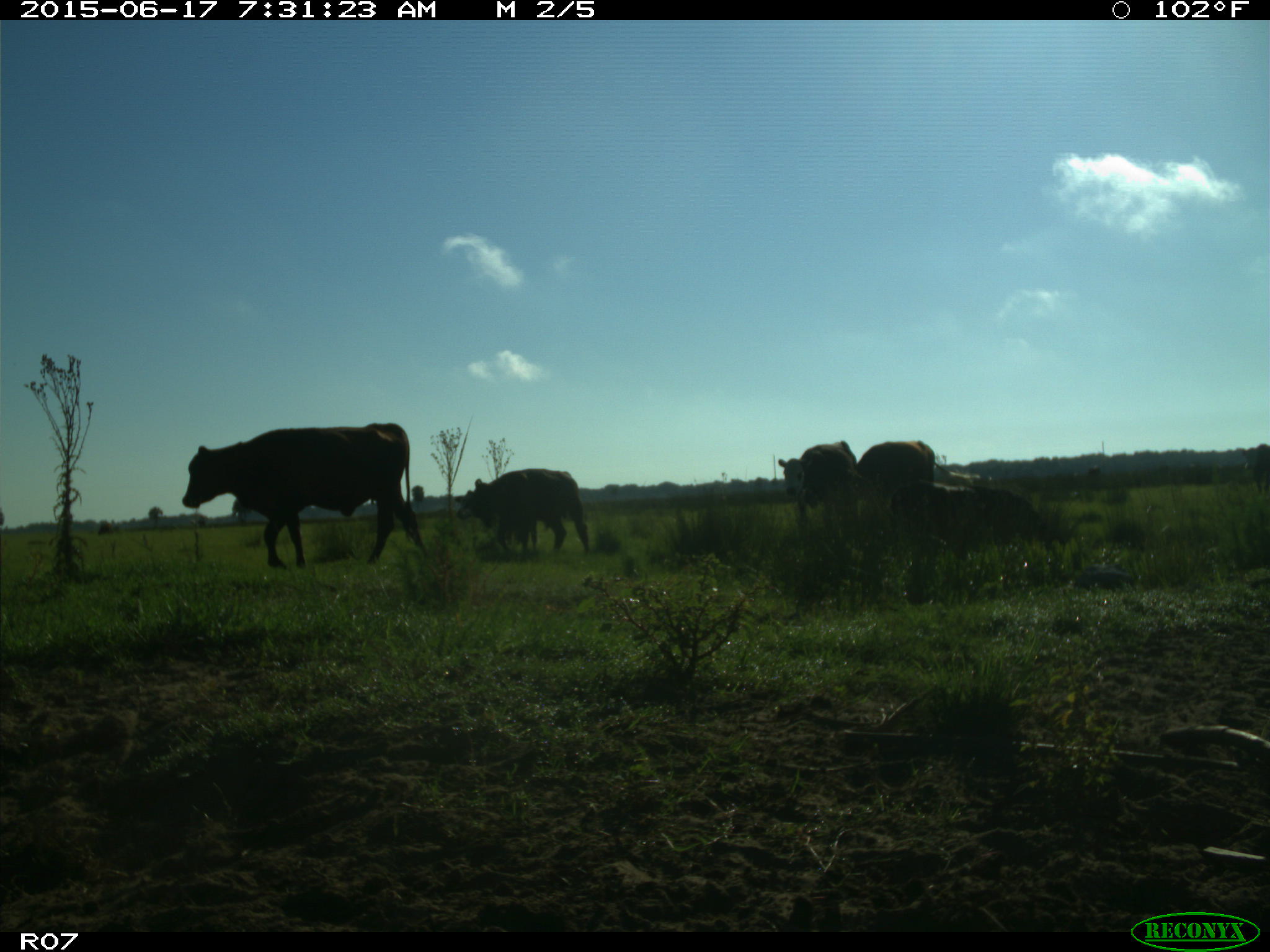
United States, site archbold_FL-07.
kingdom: Animalia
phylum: Chordata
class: Mammalia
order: Artiodactyla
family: Bovidae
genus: Bos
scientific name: Bos taurus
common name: domestic cow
Bos taurus (domestic cow).